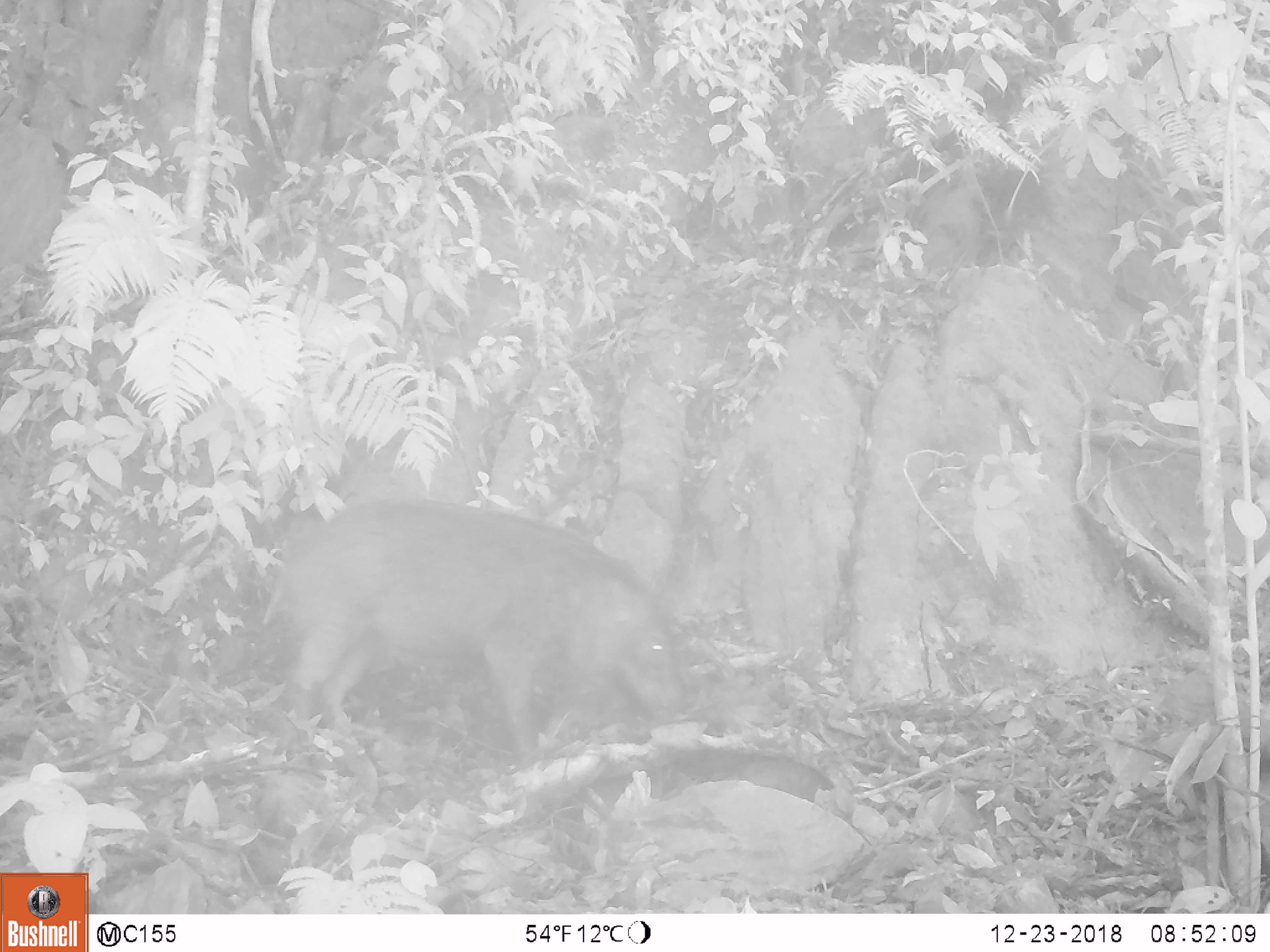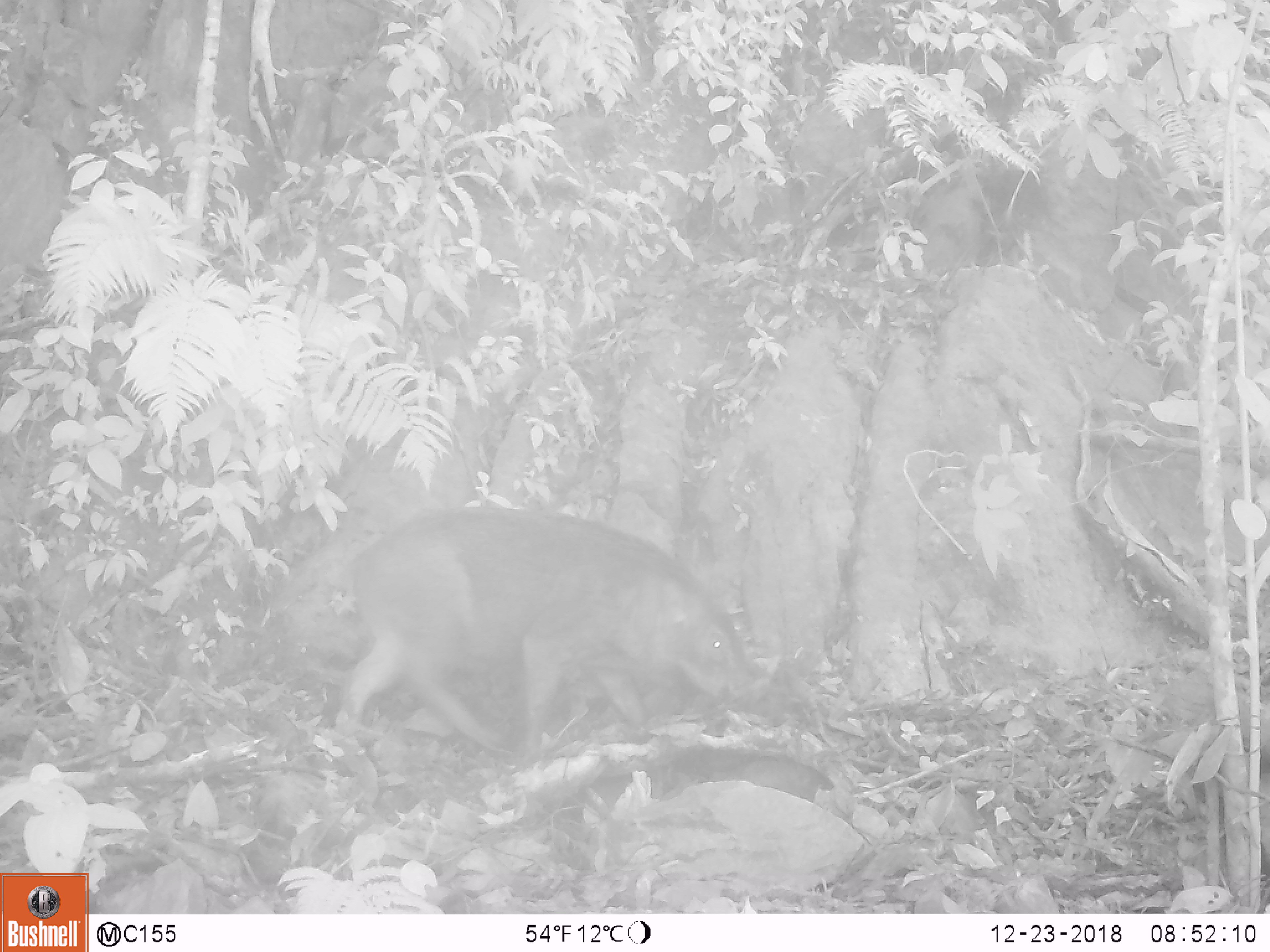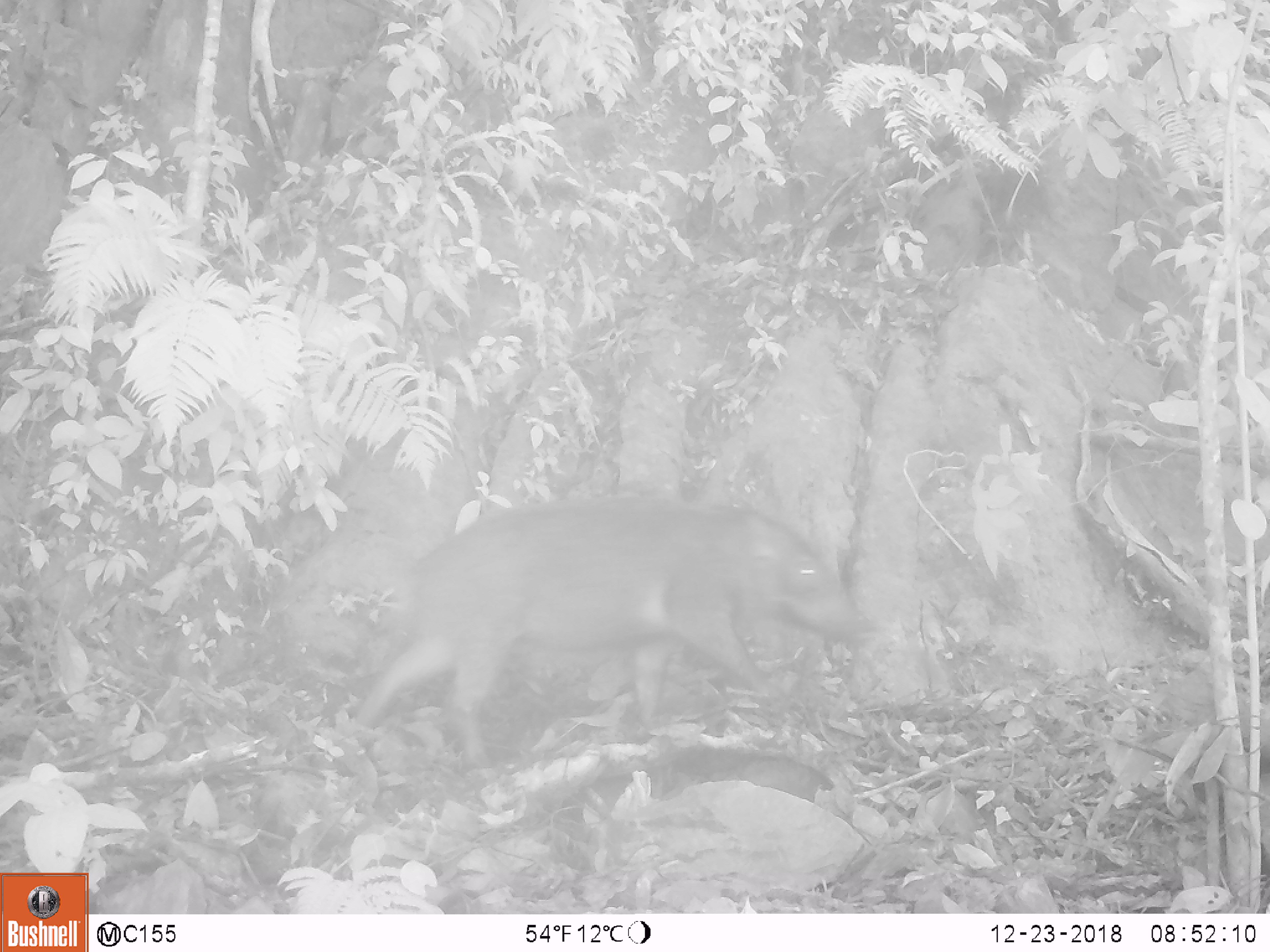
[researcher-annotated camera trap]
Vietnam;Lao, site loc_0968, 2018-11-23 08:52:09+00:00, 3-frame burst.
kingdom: Animalia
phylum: Chordata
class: Mammalia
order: Artiodactyla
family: Suidae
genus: Sus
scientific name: Sus scrofa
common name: eurasian wild pig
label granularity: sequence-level